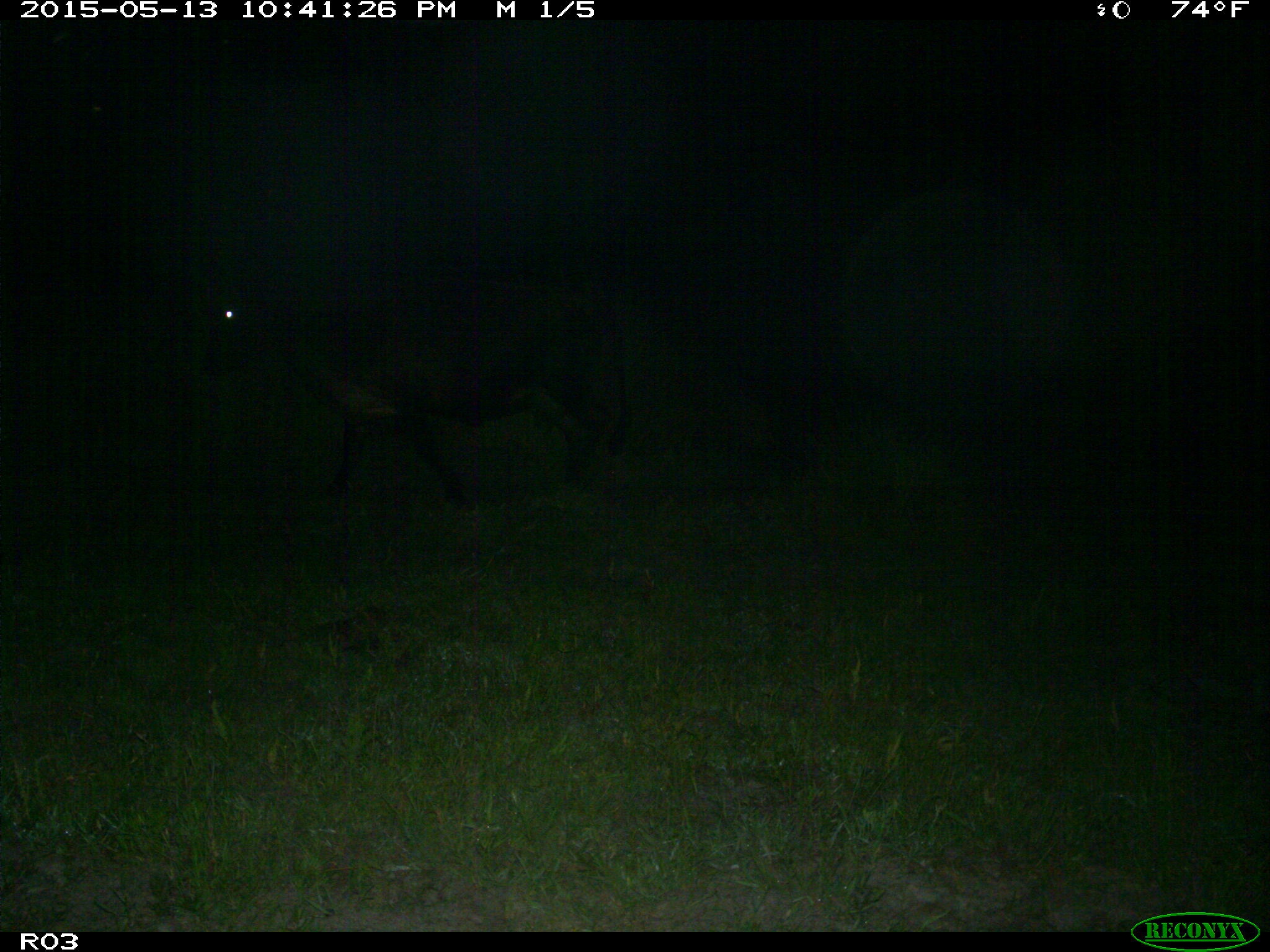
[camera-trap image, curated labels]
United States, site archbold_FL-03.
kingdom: Animalia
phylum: Chordata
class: Mammalia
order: Artiodactyla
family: Bovidae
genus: Bos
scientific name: Bos taurus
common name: domestic cow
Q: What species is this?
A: Bos taurus (domestic cow).